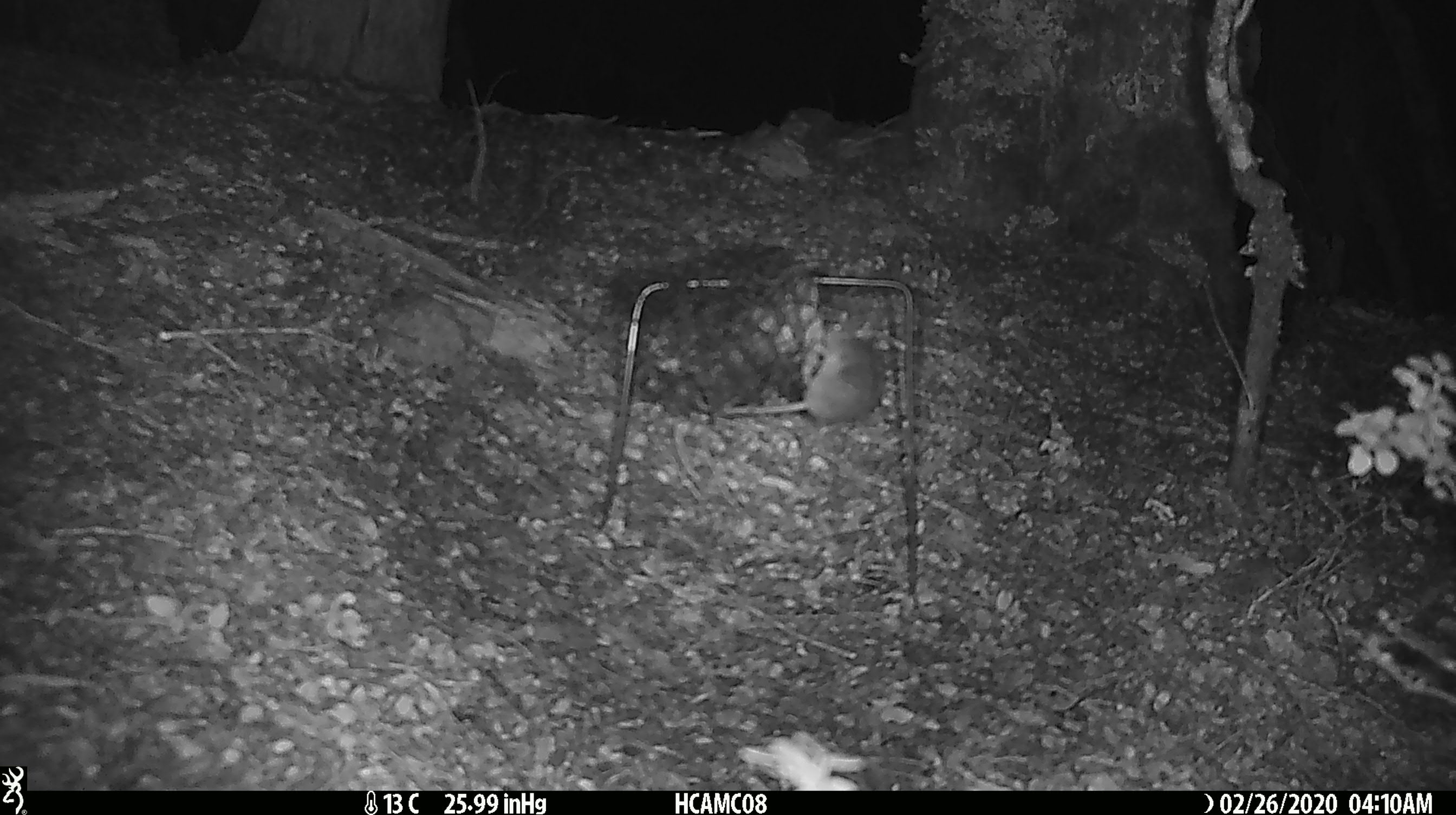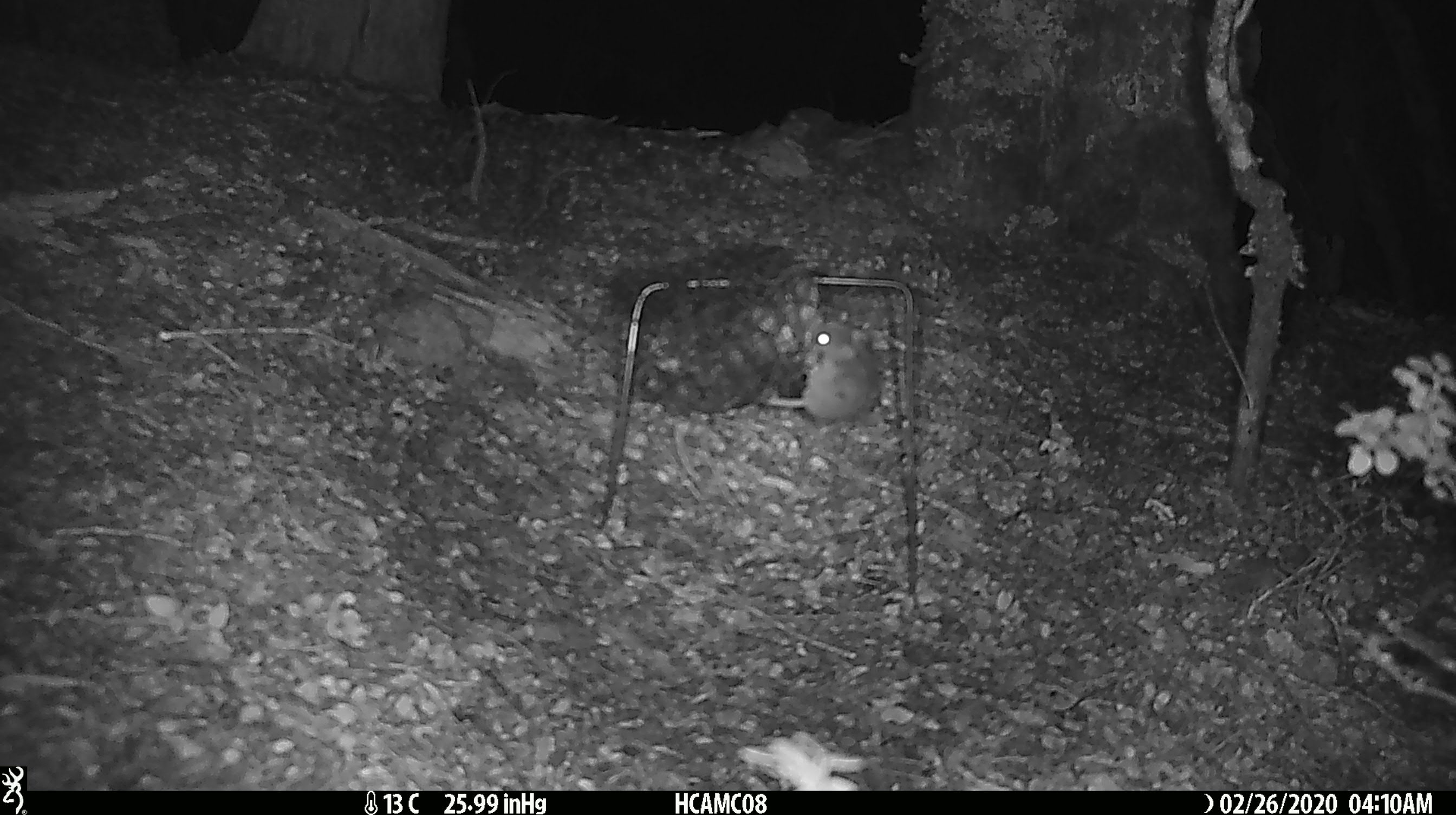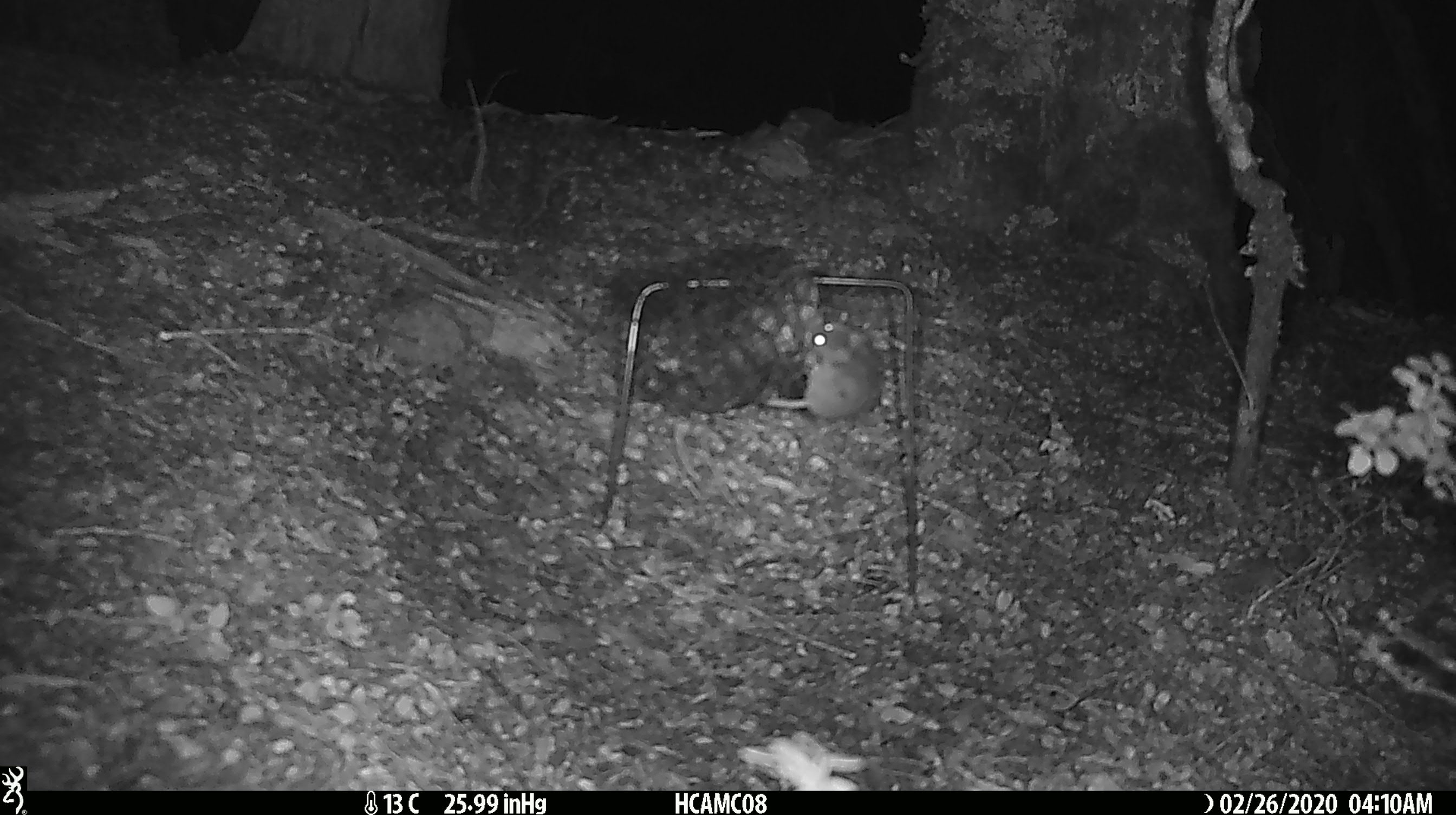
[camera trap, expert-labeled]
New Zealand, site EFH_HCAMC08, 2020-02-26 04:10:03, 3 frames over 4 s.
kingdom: Animalia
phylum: Chordata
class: Mammalia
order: Rodentia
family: Muridae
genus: Mus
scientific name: Mus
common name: mouse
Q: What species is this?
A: Mouse (Mus).